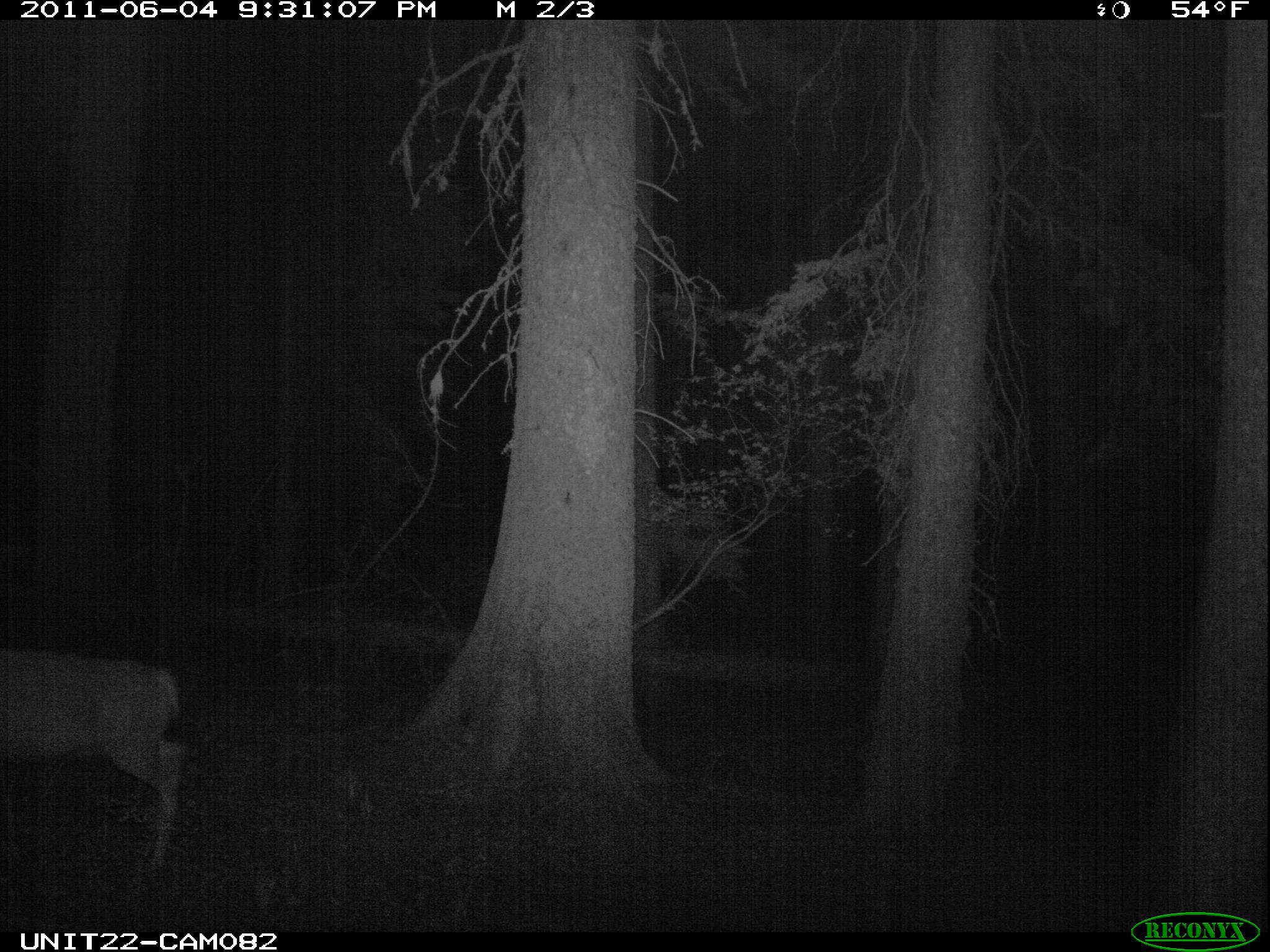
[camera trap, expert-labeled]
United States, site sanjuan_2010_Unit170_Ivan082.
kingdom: Animalia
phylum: Chordata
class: Mammalia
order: Artiodactyla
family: Cervidae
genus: Odocoileus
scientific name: Odocoileus hemionus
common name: mule deer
Odocoileus hemionus (mule deer).